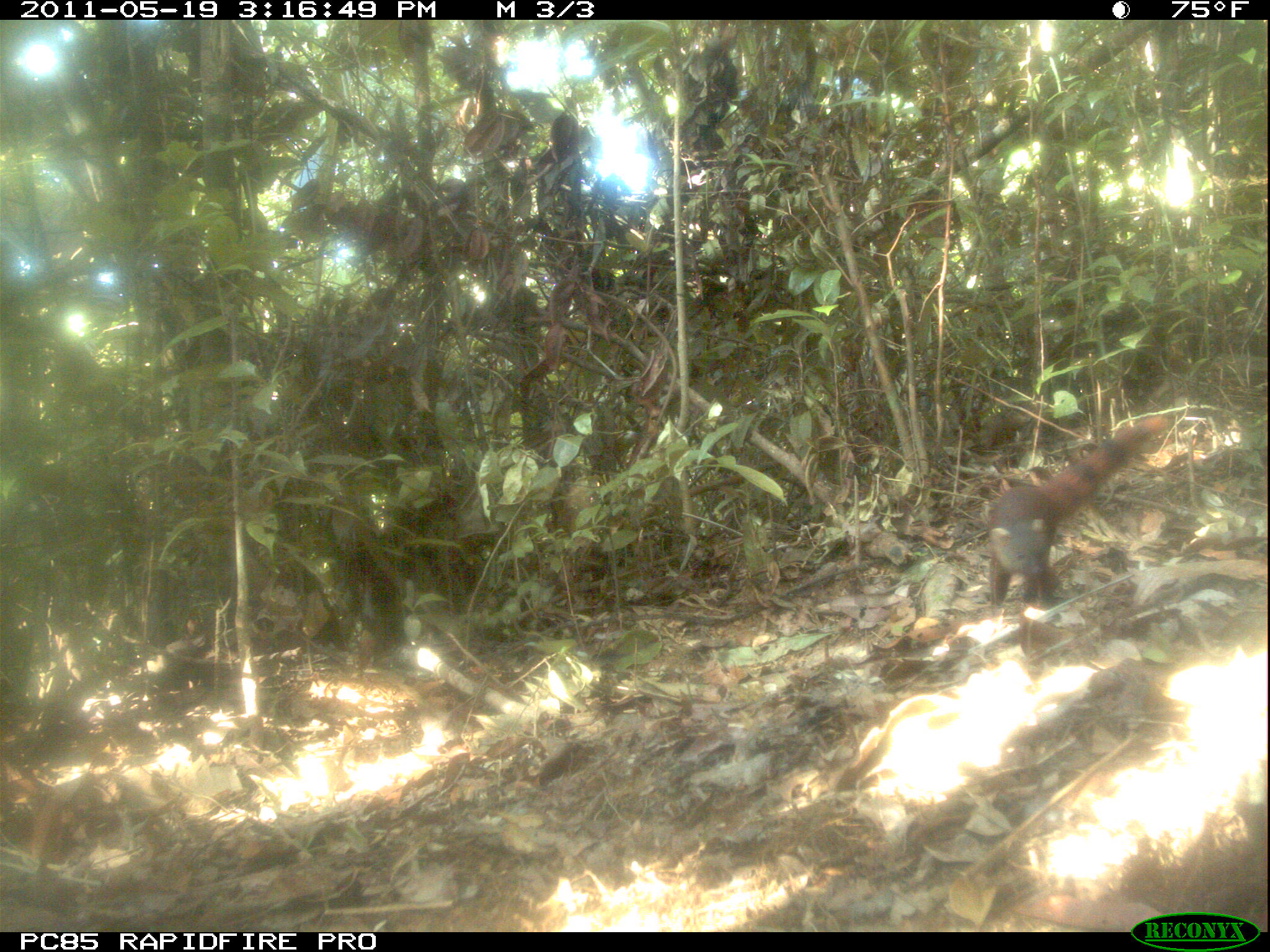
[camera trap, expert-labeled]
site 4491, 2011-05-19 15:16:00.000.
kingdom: Animalia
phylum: Chordata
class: Mammalia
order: Carnivora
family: Eupleridae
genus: Galidia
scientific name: Galidia elegans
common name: ring-tailed vontsira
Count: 2.